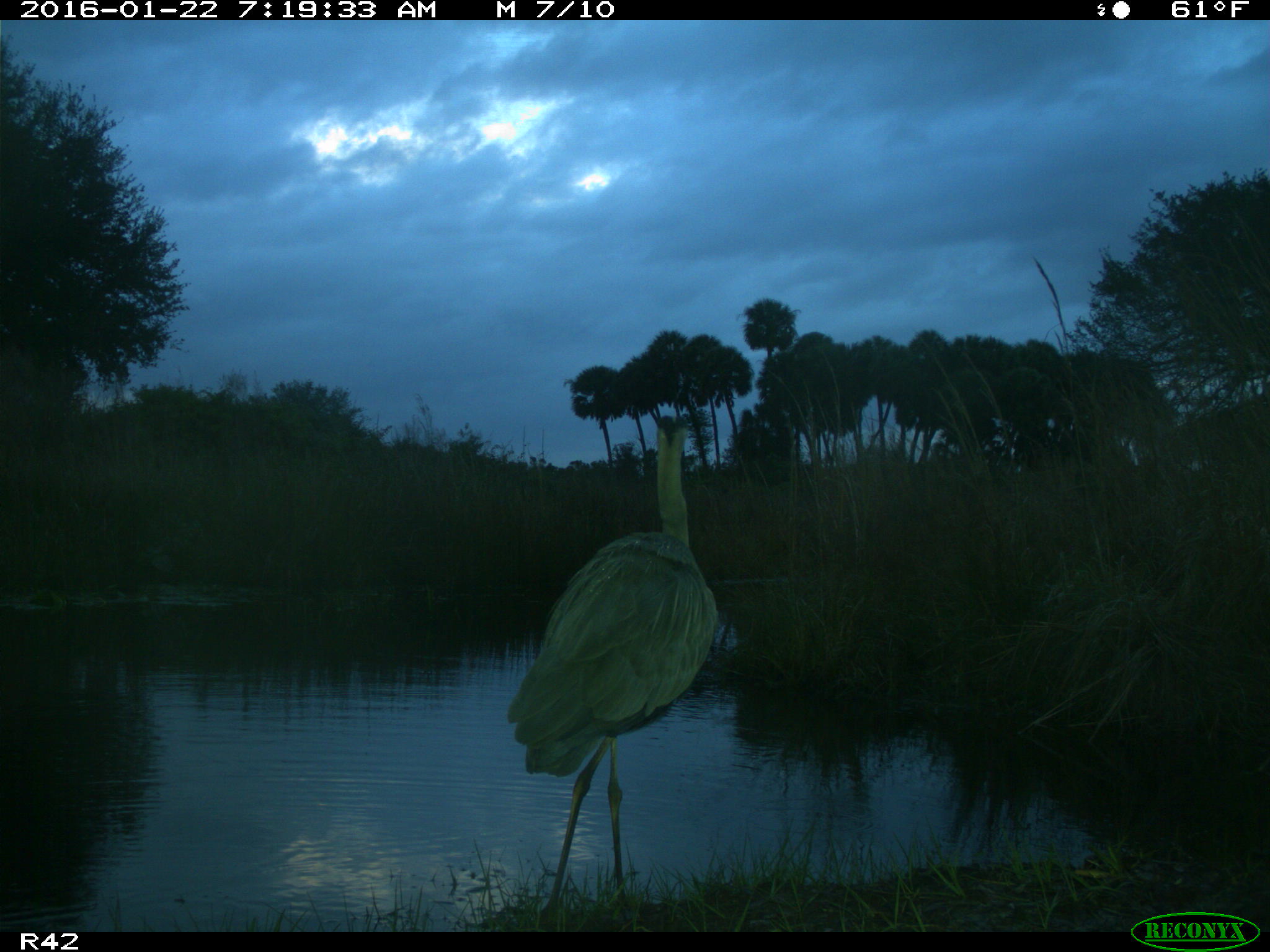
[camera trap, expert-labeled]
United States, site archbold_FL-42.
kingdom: Animalia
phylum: Chordata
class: Aves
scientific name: Aves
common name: birds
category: unidentified bird